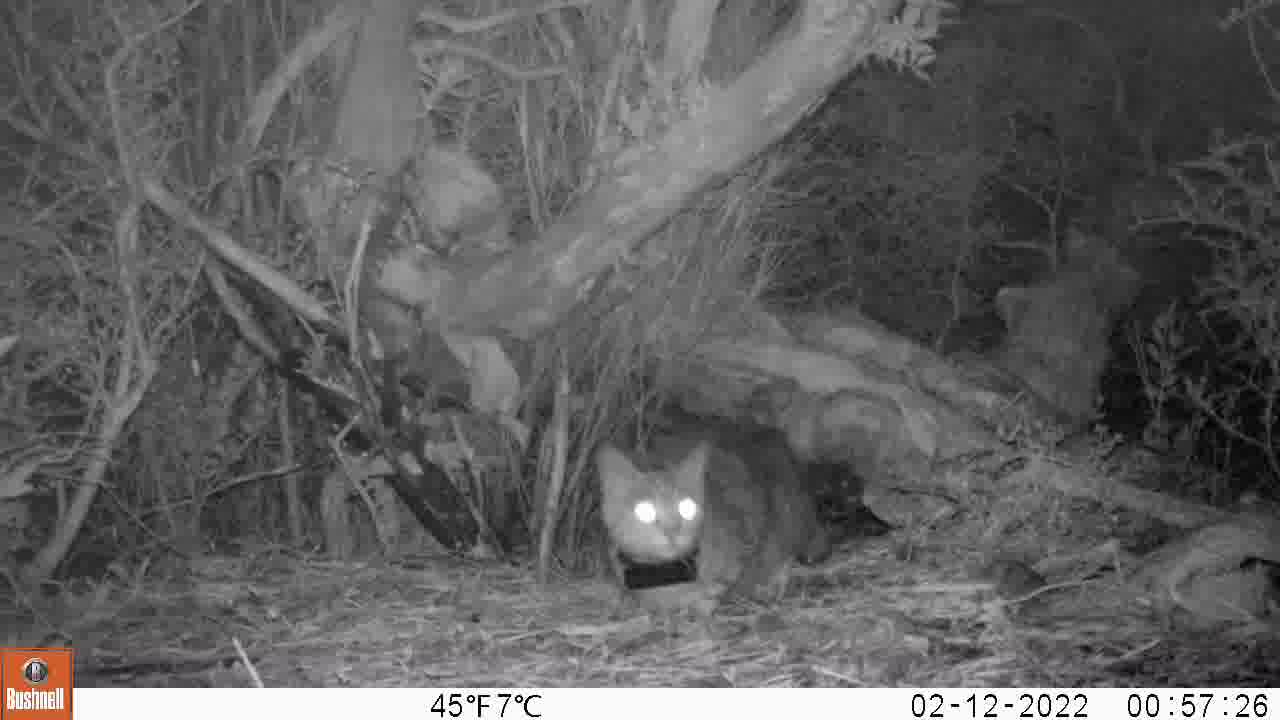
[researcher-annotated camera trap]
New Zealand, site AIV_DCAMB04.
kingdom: Animalia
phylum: Chordata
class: Mammalia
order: Carnivora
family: Felidae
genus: Felis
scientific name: Felis catus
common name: domestic cat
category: cat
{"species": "cat (domestic cat) (Felis catus)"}